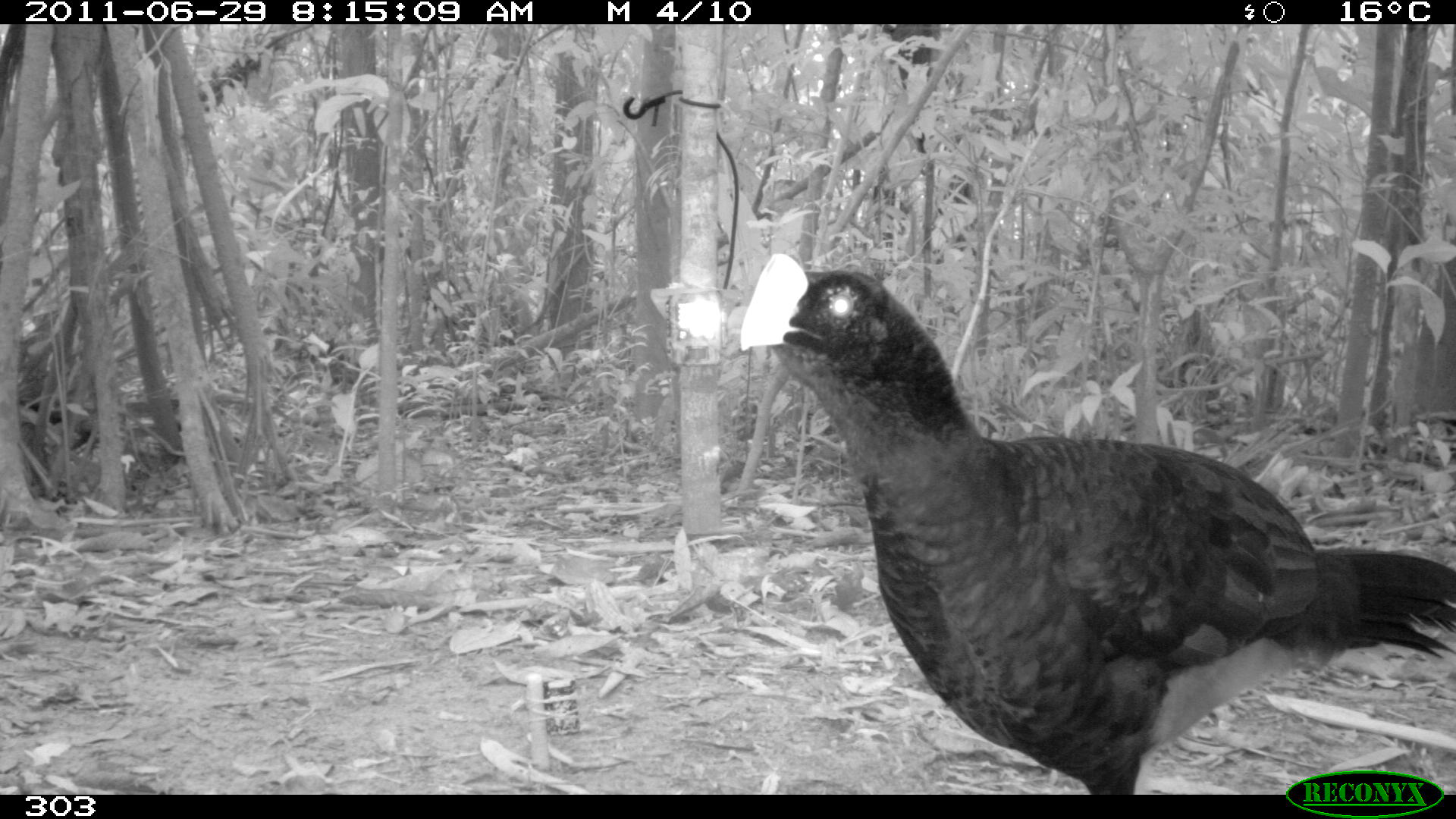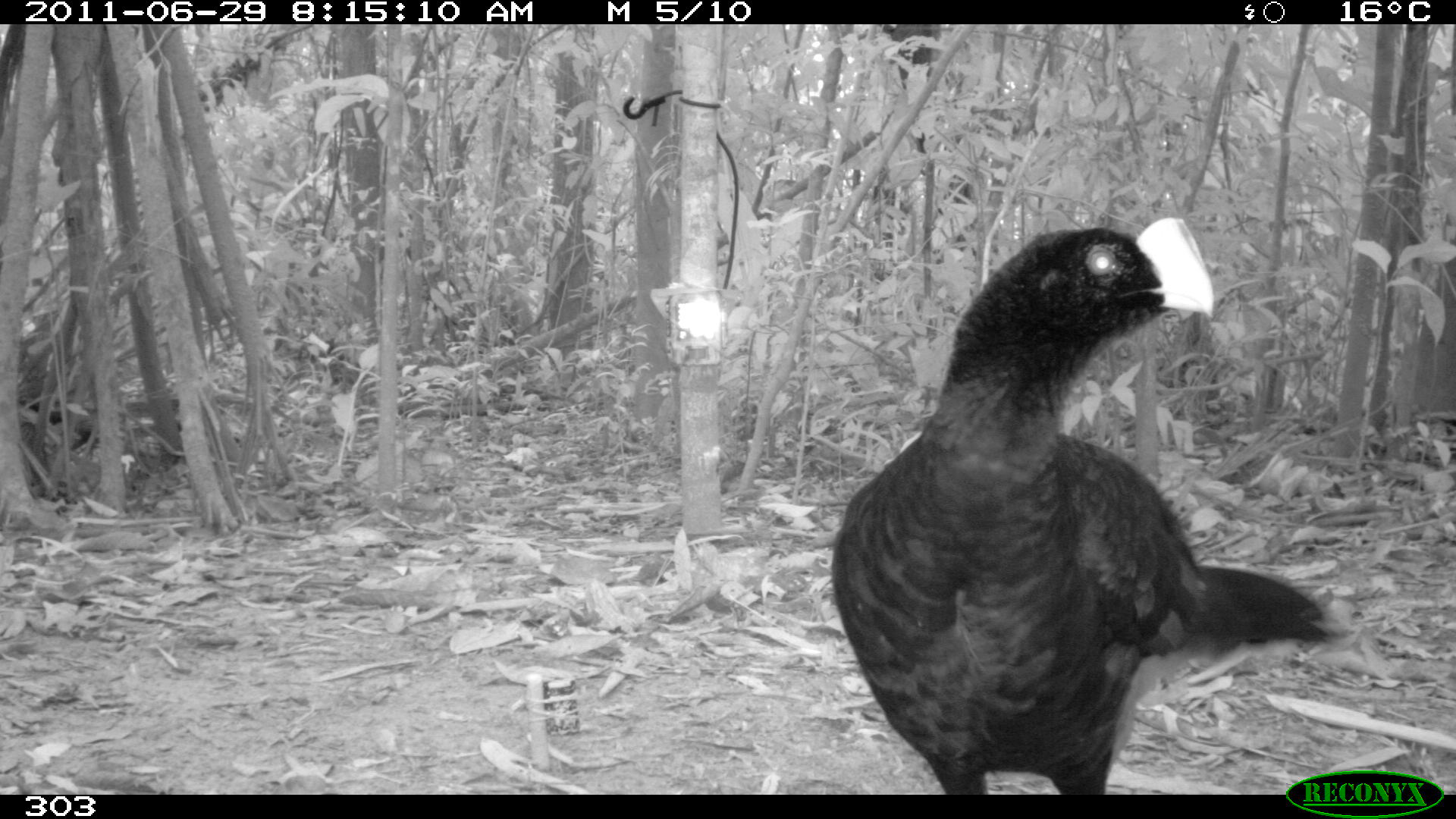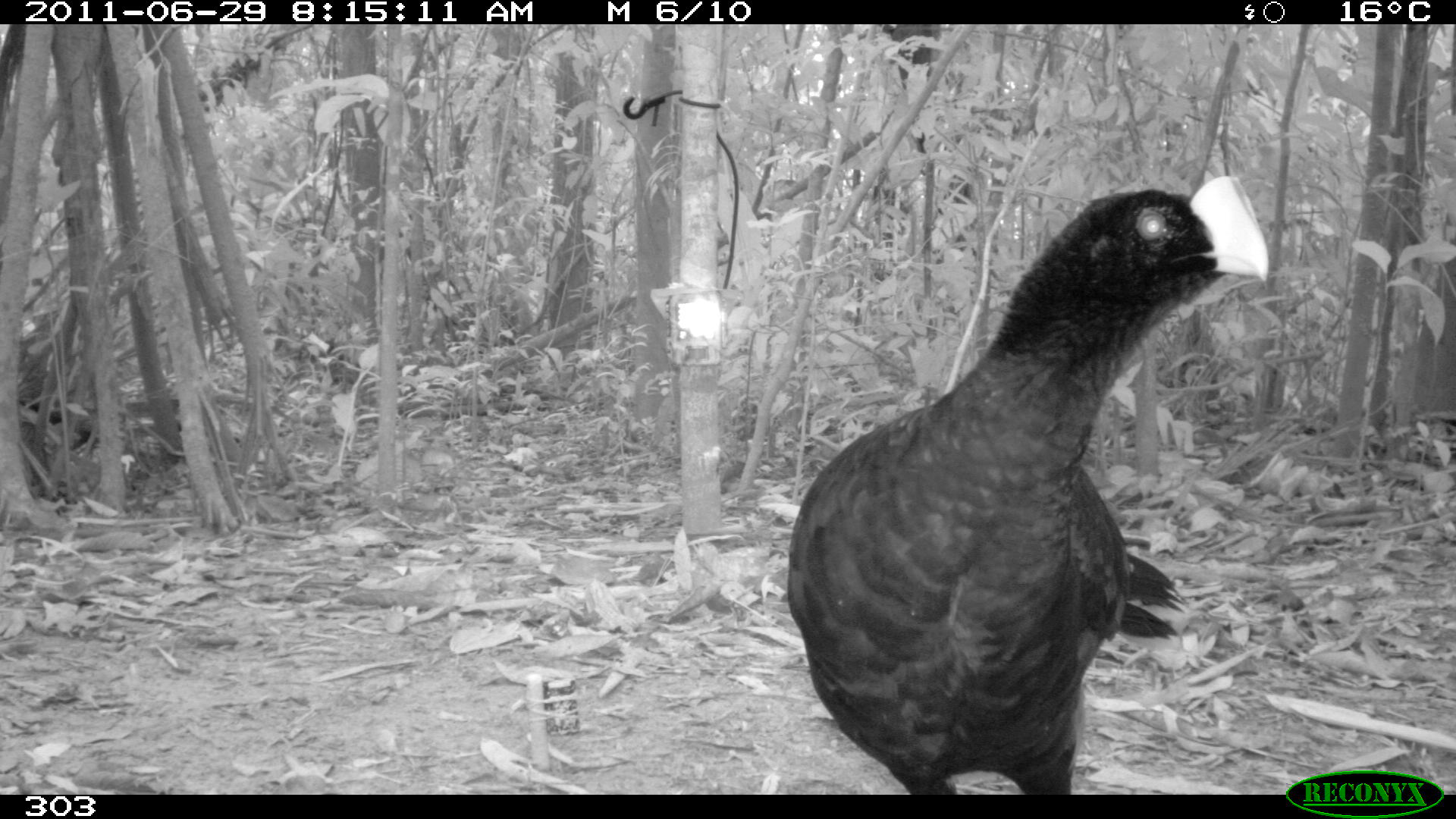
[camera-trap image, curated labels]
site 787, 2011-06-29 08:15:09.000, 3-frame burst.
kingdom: Animalia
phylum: Chordata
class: Aves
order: Galliformes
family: Cracidae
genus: Mitu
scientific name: Mitu tuberosum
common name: razor-billed curassow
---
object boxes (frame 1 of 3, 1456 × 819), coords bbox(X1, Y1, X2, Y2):
mitu tuberosum: bbox(735, 248, 1456, 790)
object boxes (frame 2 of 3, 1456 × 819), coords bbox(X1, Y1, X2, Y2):
mitu tuberosum: bbox(828, 214, 1346, 790); bbox(999, 214, 1002, 220)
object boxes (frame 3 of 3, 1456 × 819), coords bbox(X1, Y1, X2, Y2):
mitu tuberosum: bbox(783, 171, 1268, 791)